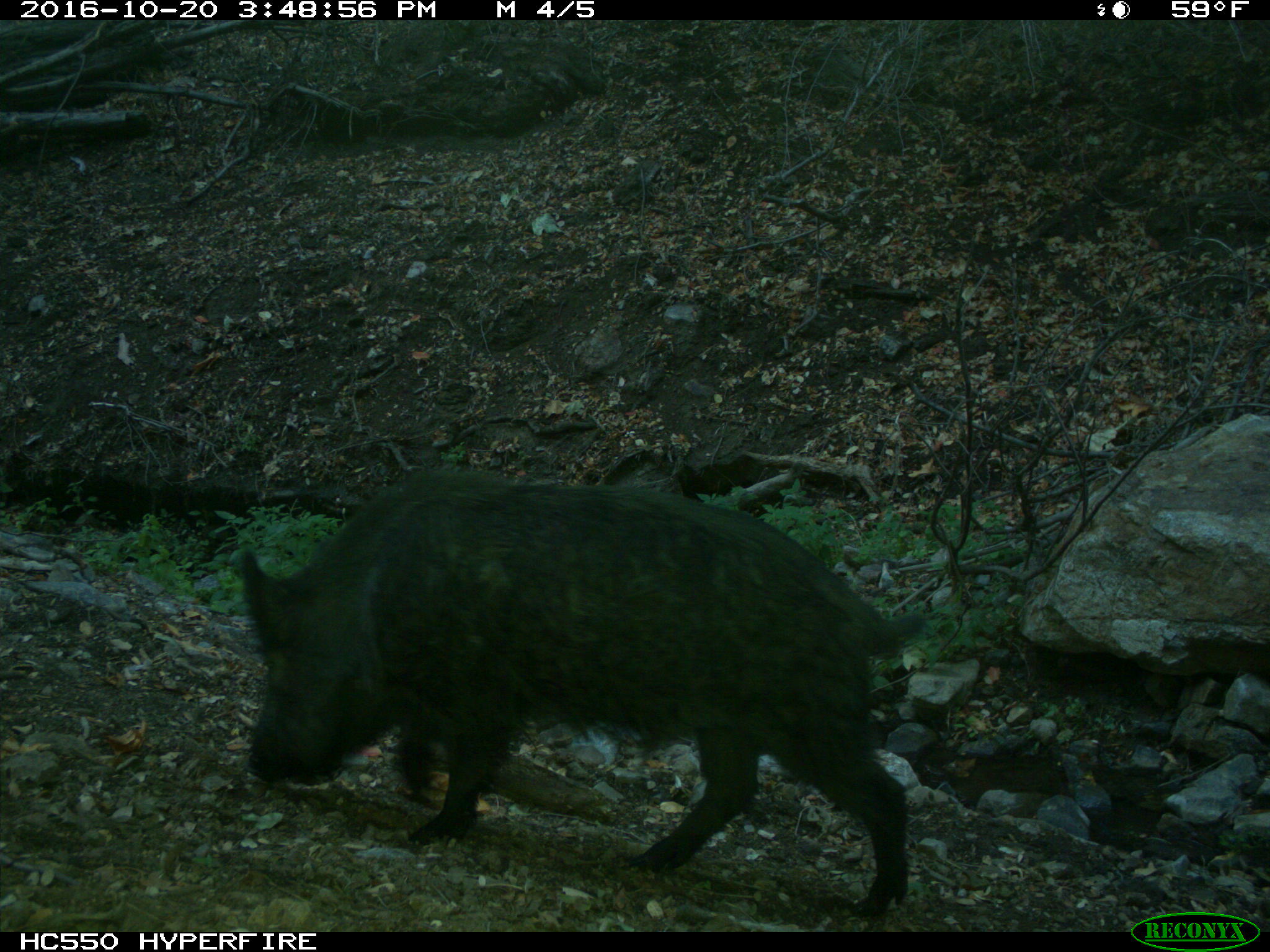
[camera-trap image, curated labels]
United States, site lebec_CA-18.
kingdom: Animalia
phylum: Chordata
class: Mammalia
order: Artiodactyla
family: Suidae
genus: Sus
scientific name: Sus scrofa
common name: wild boar